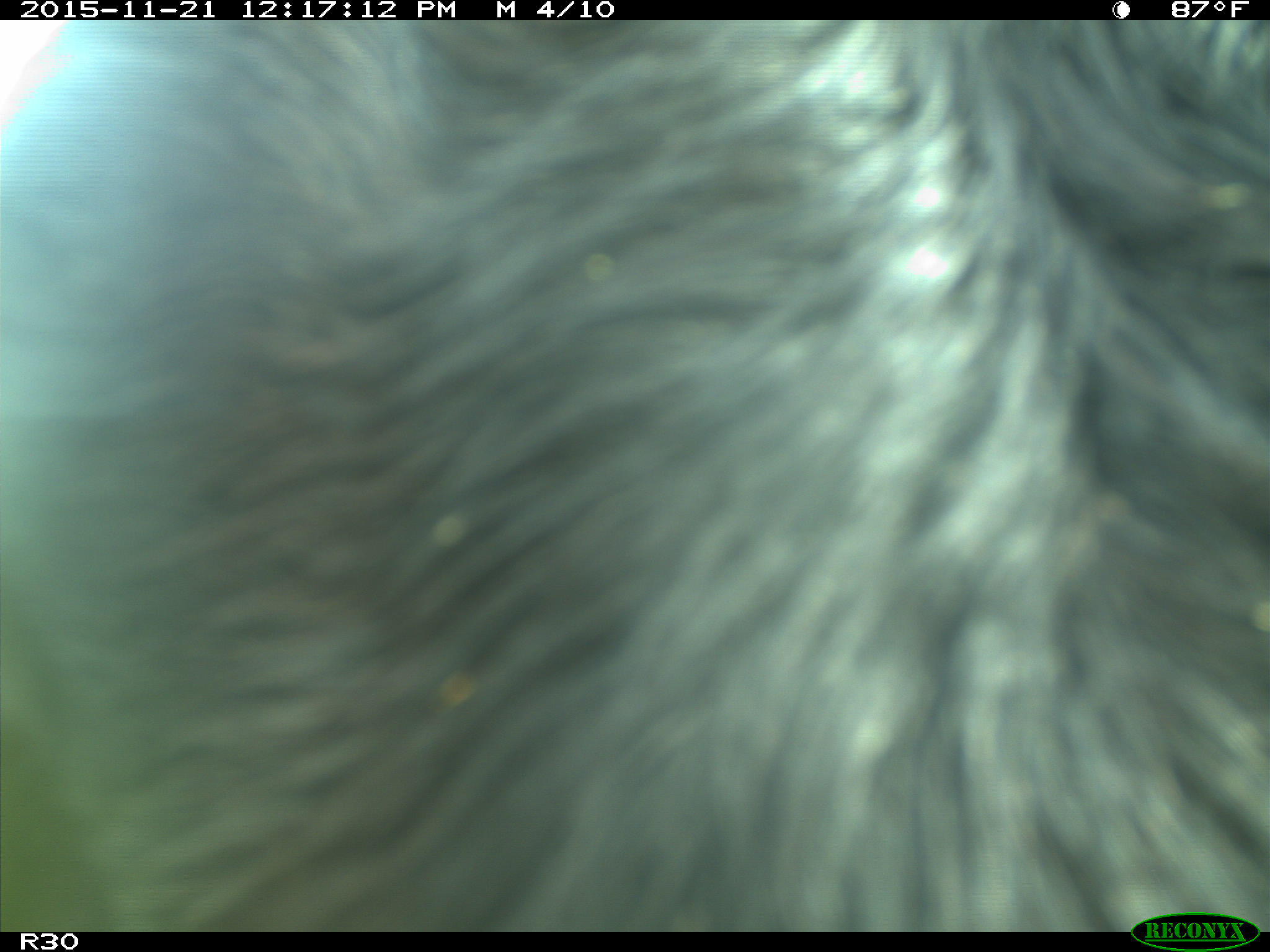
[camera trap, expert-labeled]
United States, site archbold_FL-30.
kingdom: Animalia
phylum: Chordata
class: Mammalia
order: Artiodactyla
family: Bovidae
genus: Bos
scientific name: Bos taurus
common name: domestic cow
Bos taurus (domestic cow).